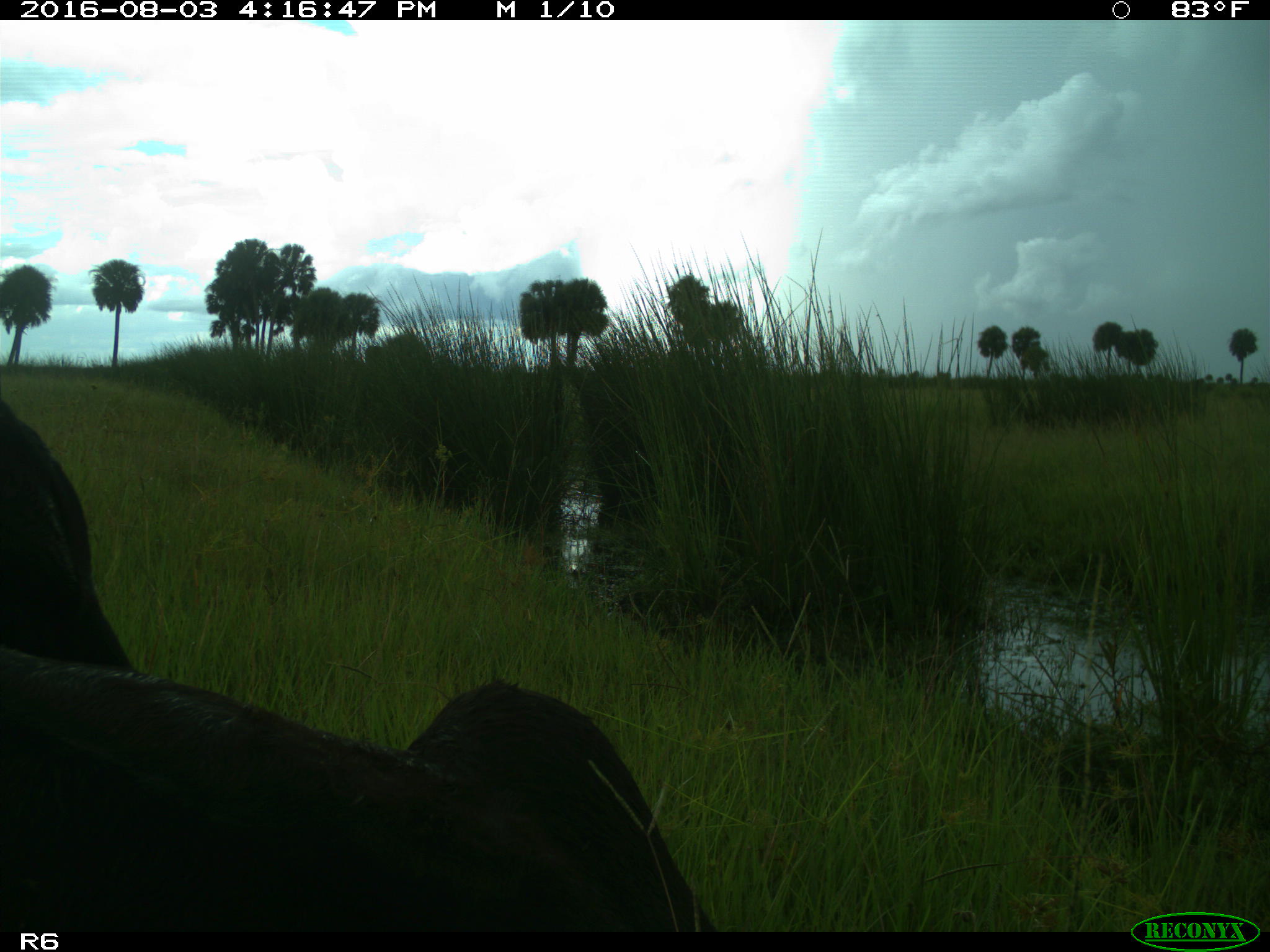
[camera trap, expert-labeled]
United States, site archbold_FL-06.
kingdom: Animalia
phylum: Chordata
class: Mammalia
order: Artiodactyla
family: Bovidae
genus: Bos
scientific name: Bos taurus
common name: domestic cow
Bos taurus (domestic cow).